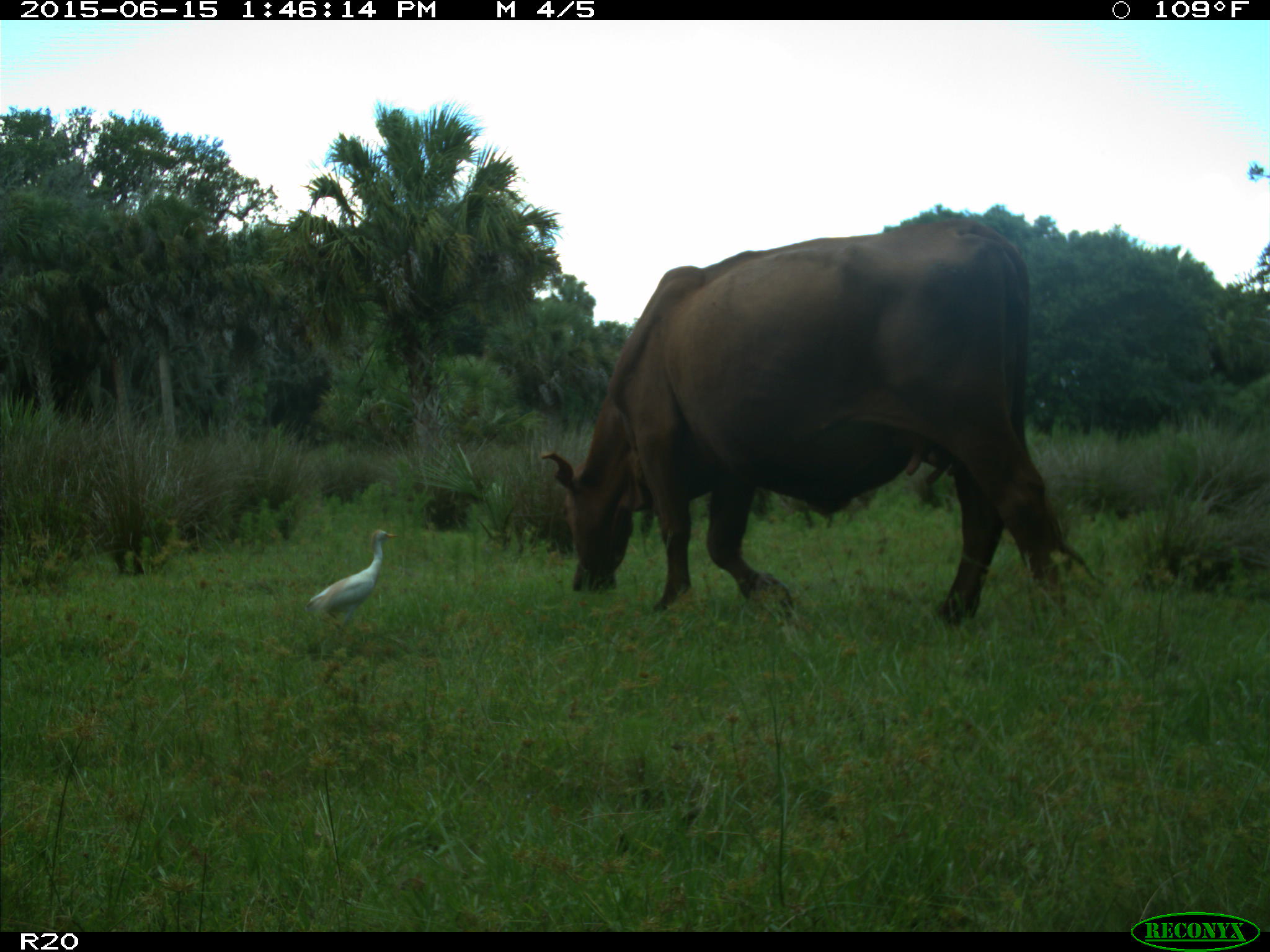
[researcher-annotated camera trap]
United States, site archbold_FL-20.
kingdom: Animalia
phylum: Chordata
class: Mammalia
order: Artiodactyla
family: Bovidae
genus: Bos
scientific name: Bos taurus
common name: domestic cow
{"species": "Bos taurus (domestic cow)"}